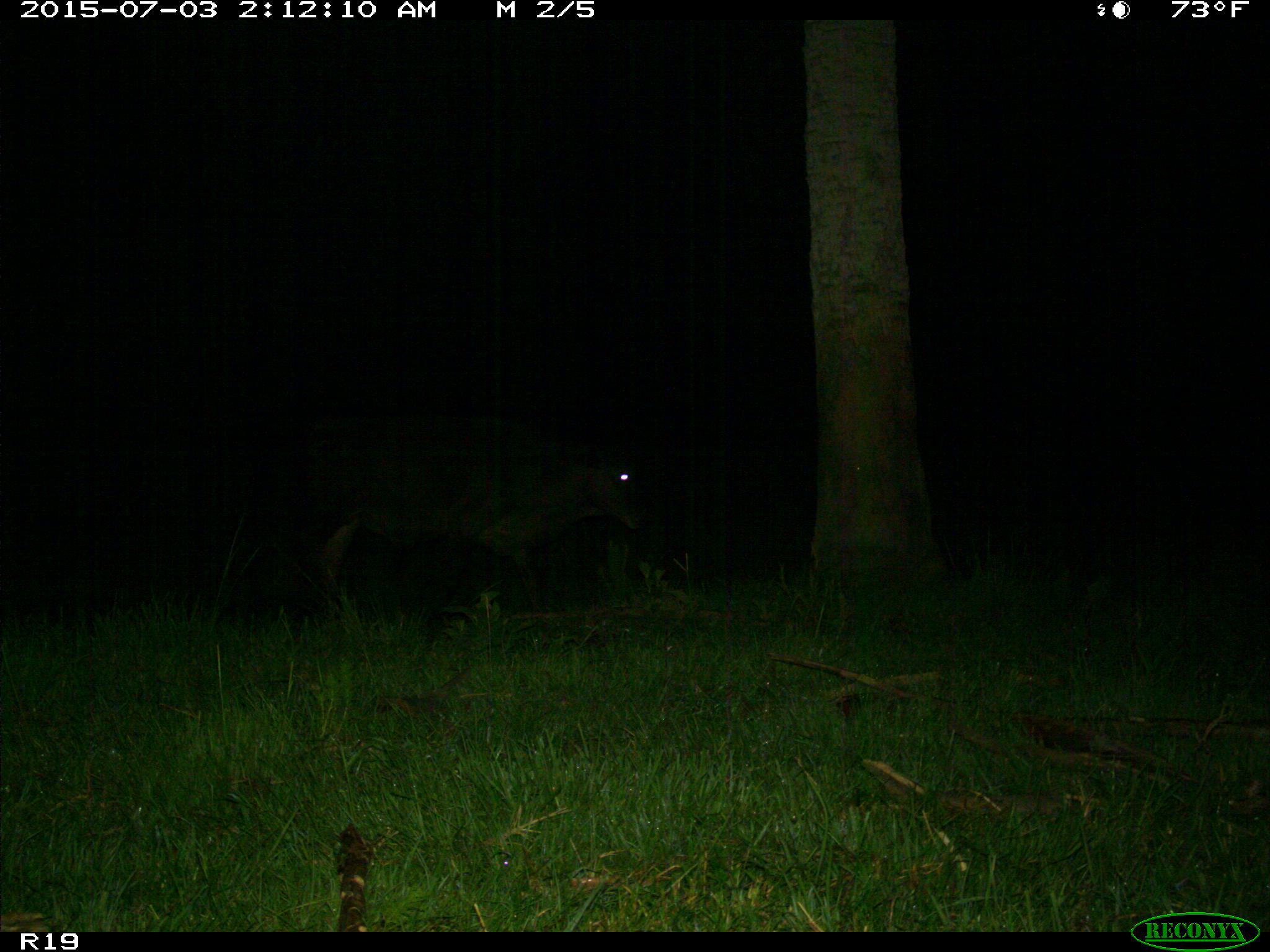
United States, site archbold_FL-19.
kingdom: Animalia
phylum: Chordata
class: Mammalia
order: Artiodactyla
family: Bovidae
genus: Bos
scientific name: Bos taurus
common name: domestic cow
Bos taurus (domestic cow).